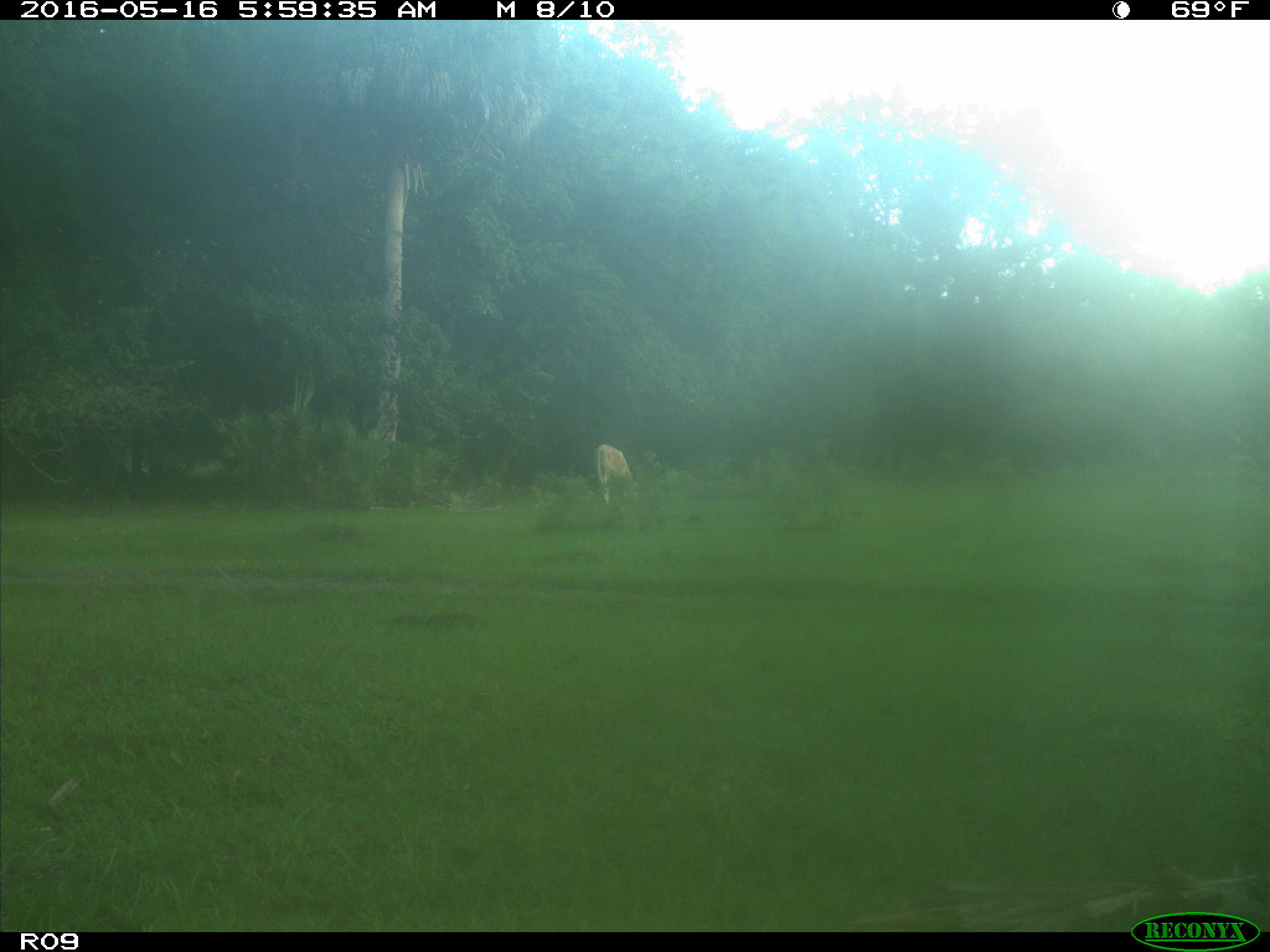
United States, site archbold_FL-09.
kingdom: Animalia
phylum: Chordata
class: Mammalia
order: Artiodactyla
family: Bovidae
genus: Bos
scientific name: Bos taurus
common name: domestic cow